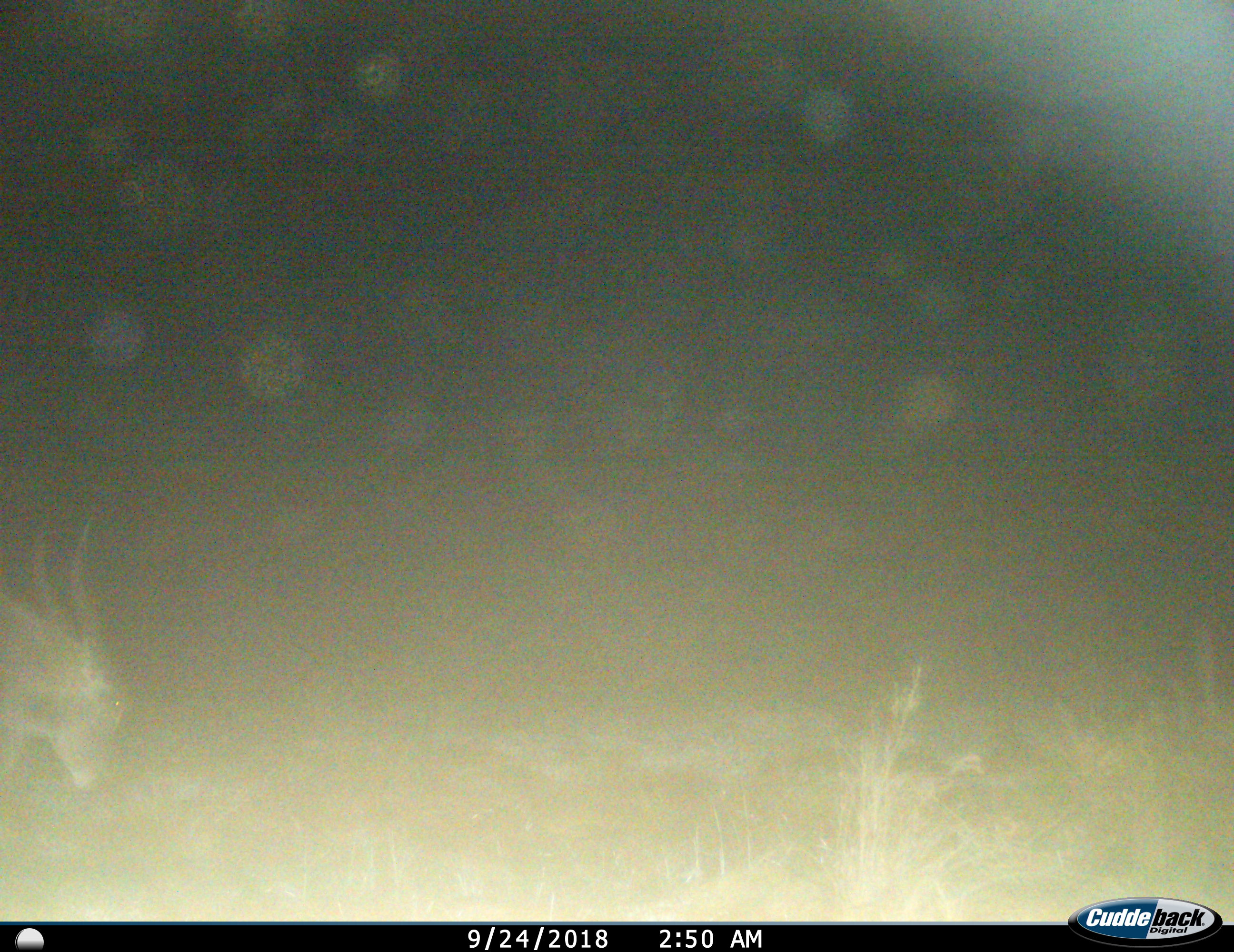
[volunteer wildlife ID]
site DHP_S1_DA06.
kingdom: Animalia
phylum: Chordata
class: Mammalia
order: Artiodactyla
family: Bovidae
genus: Tragelaphus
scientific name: Tragelaphus oryx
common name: eland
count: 1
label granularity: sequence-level